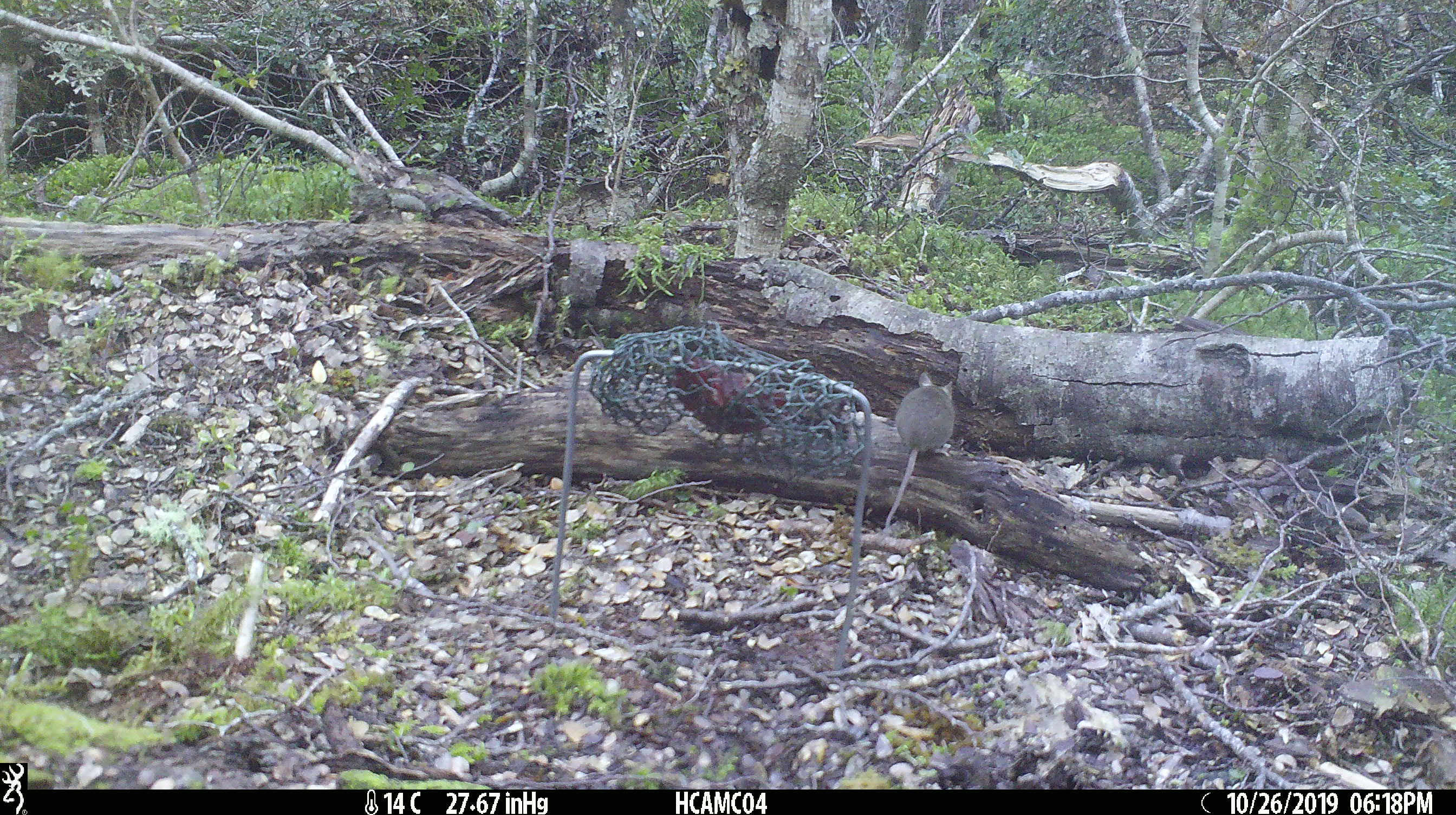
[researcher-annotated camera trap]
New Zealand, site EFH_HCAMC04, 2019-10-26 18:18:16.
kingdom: Animalia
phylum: Chordata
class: Mammalia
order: Rodentia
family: Muridae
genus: Mus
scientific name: Mus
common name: mouse